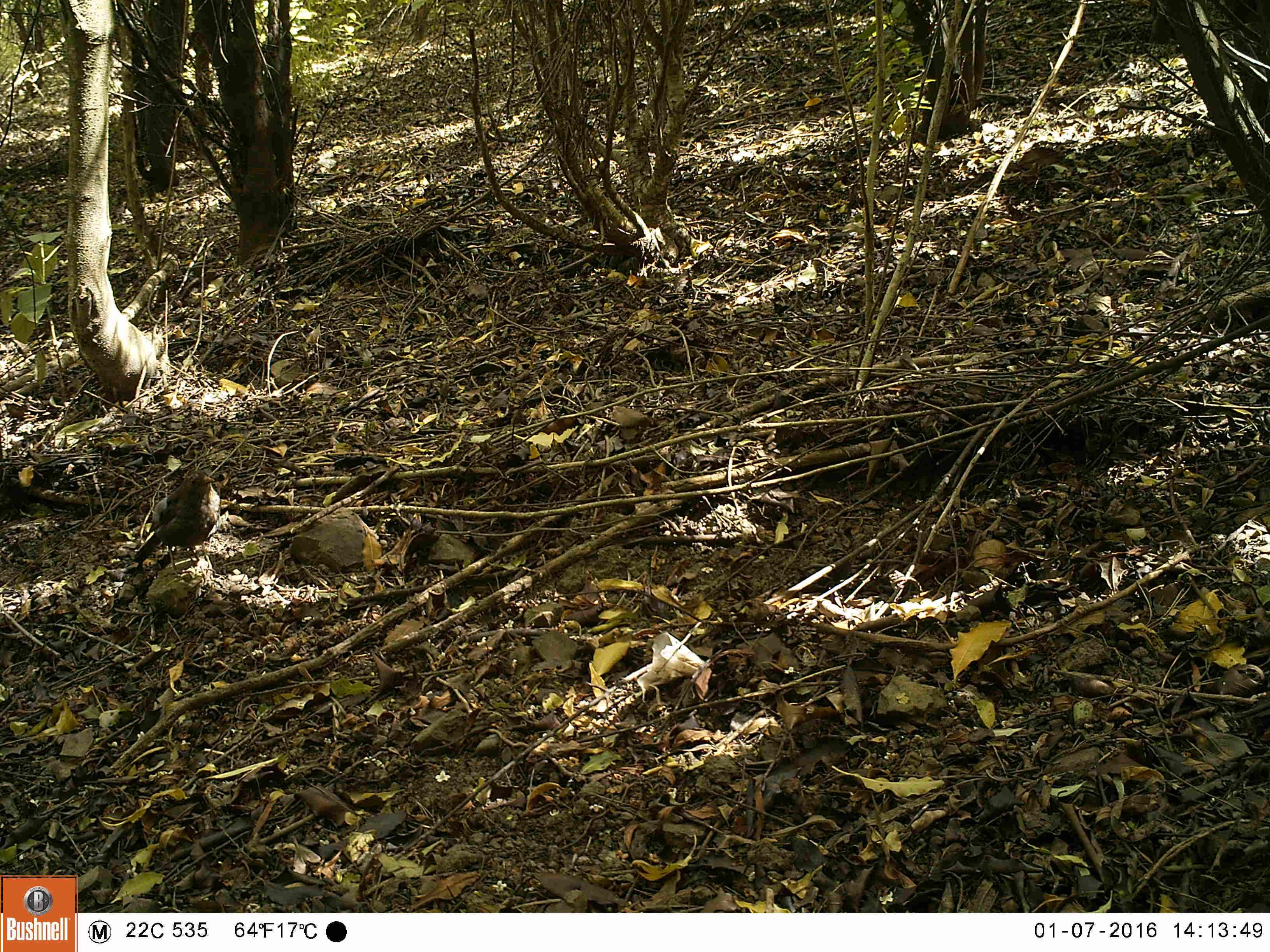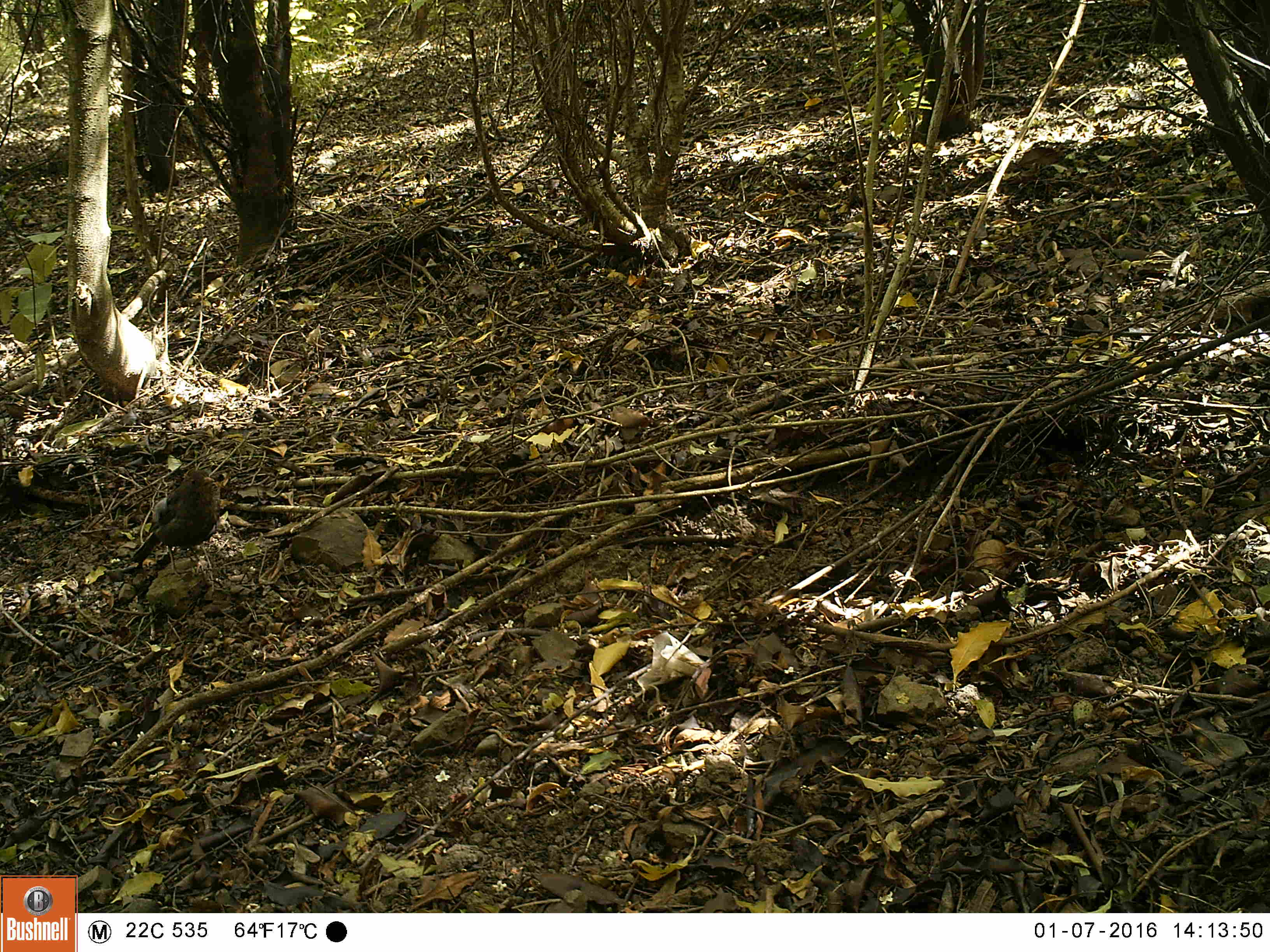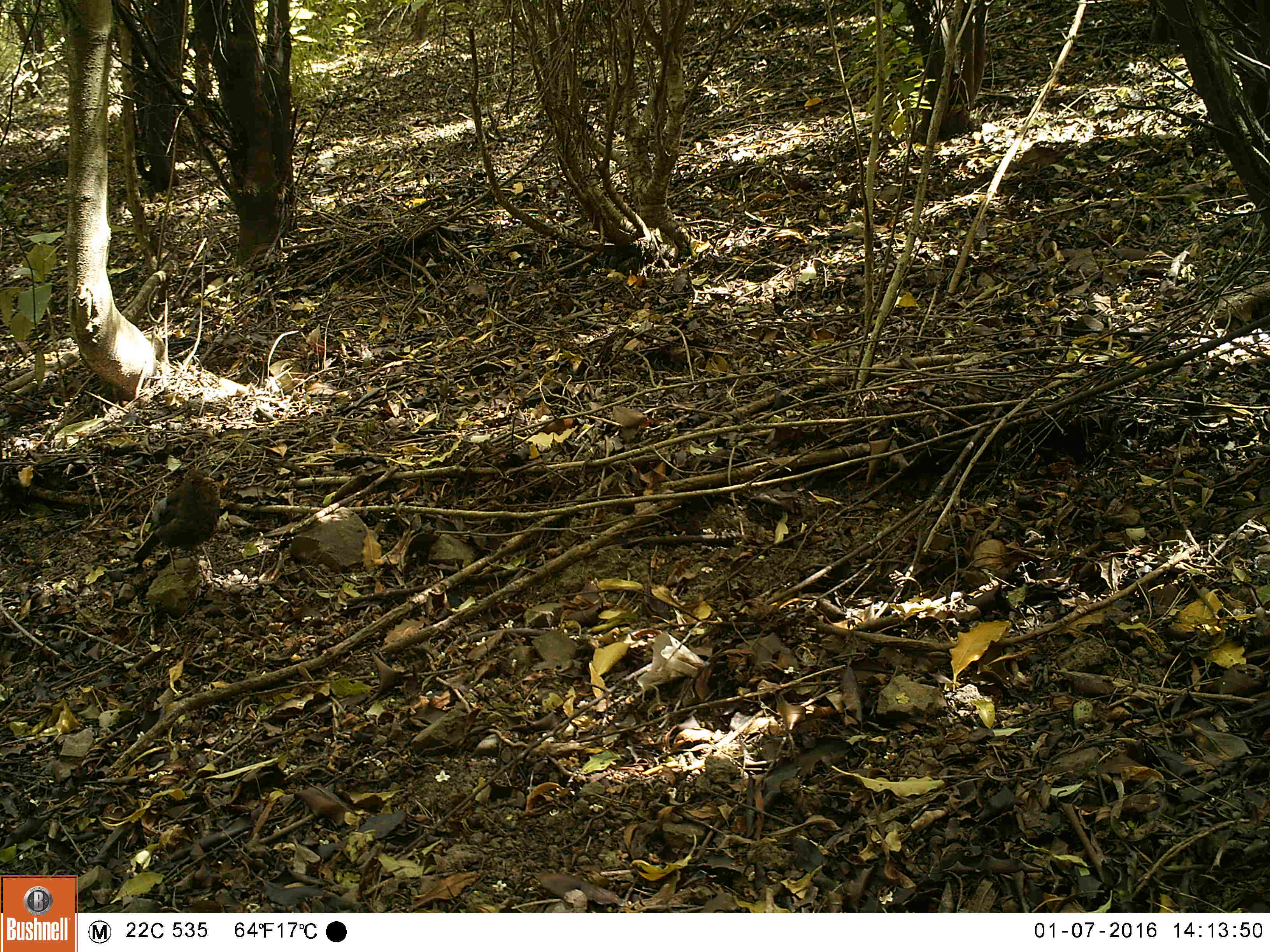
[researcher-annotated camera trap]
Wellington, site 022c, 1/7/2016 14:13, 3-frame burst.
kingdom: Animalia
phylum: Chordata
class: Aves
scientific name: Aves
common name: bird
Bird (Aves).